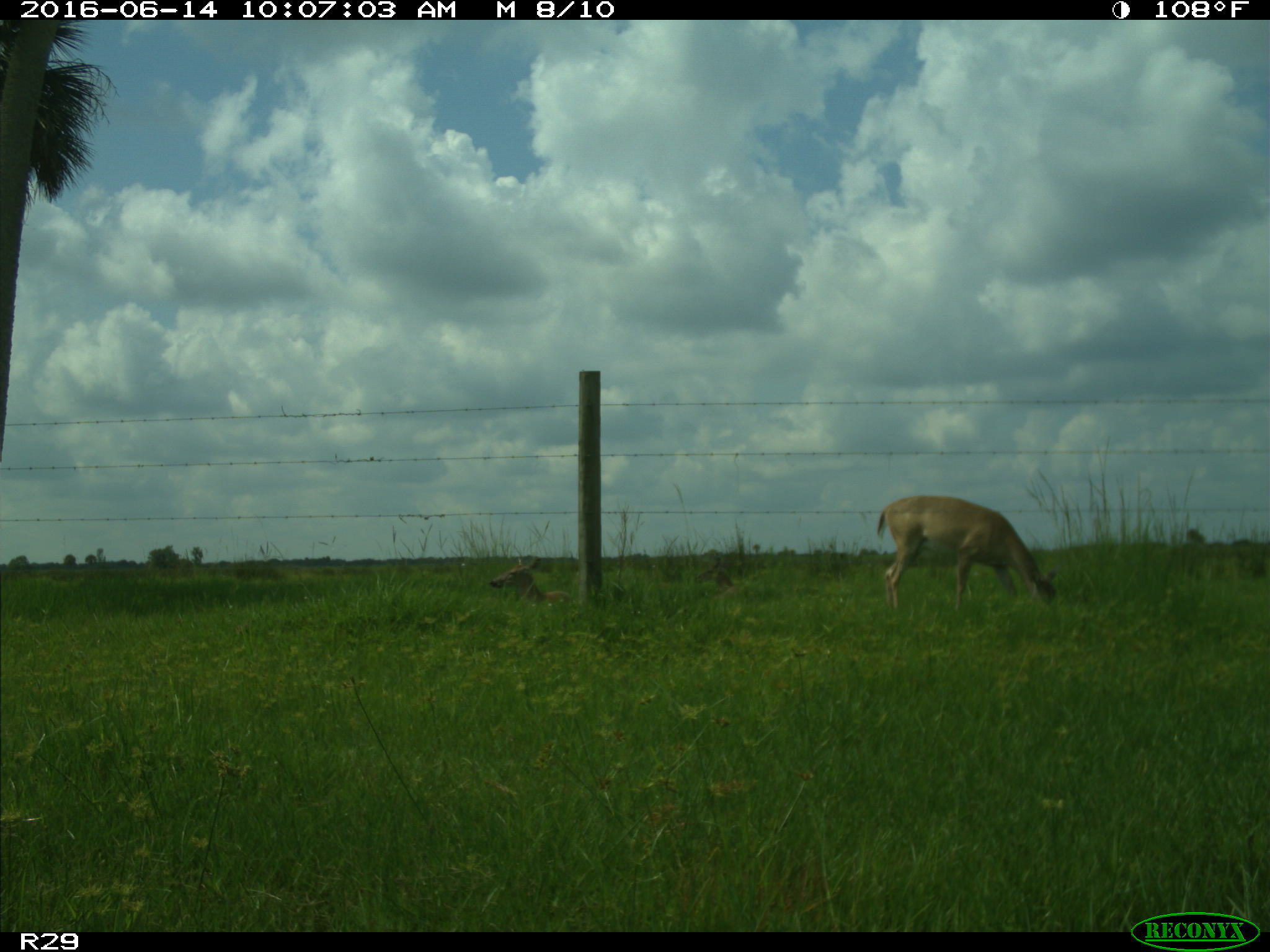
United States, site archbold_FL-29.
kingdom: Animalia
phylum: Chordata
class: Mammalia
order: Artiodactyla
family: Cervidae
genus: Odocoileus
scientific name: Odocoileus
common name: deer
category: unidentified deer